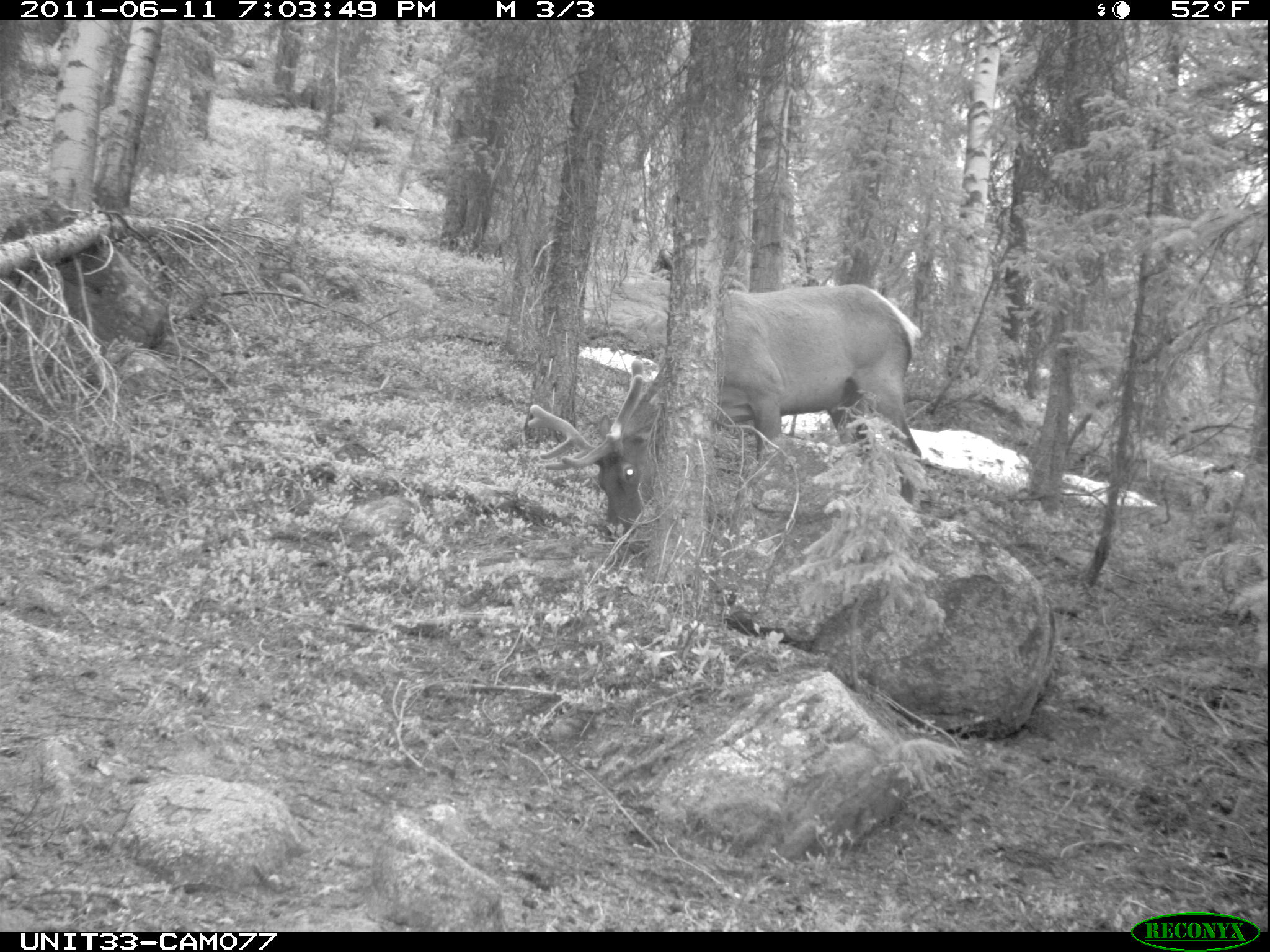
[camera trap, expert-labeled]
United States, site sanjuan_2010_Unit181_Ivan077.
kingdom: Animalia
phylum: Chordata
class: Mammalia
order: Artiodactyla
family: Cervidae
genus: Cervus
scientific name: Cervus elaphus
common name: red deer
Cervus elaphus (red deer).